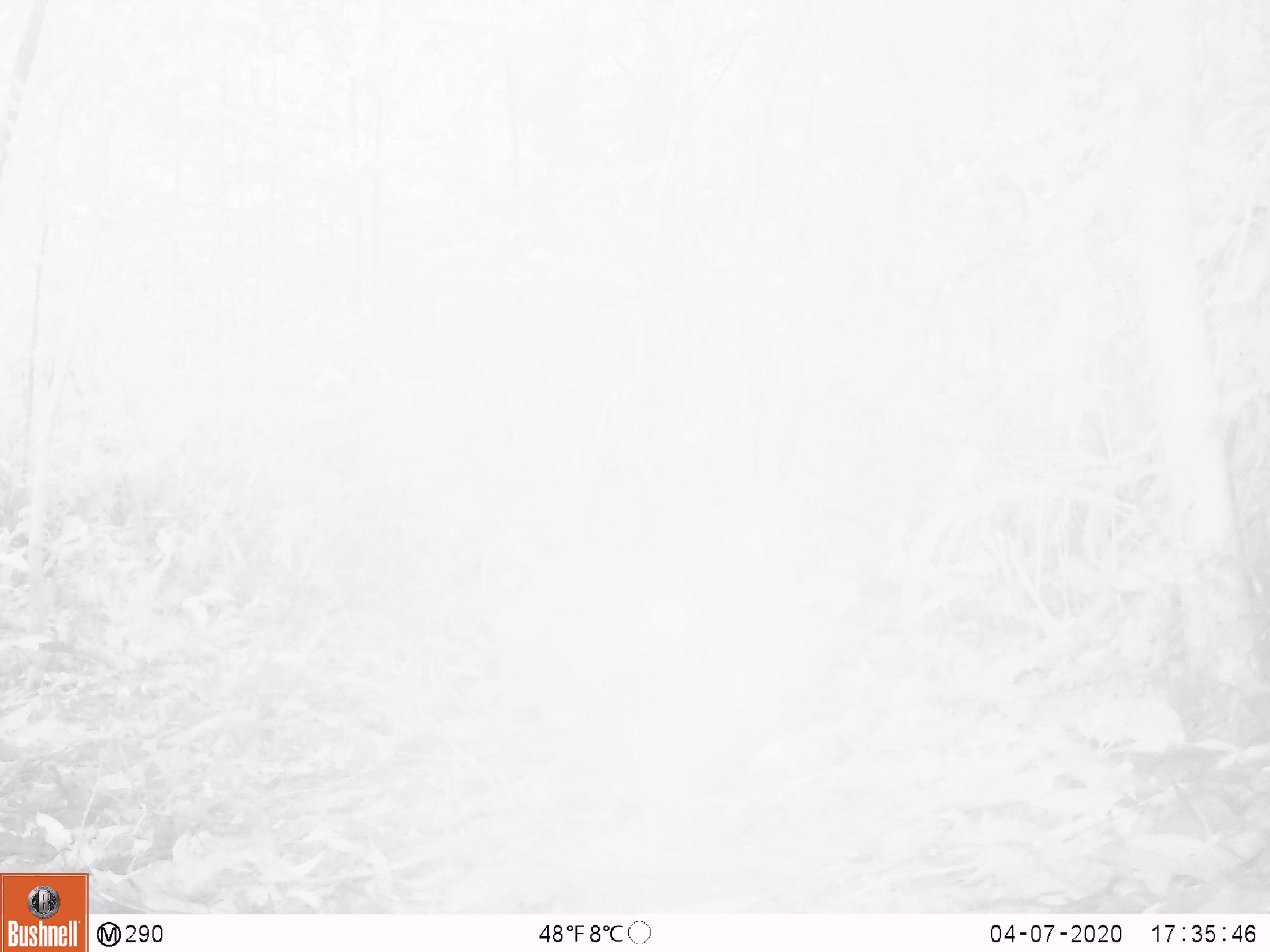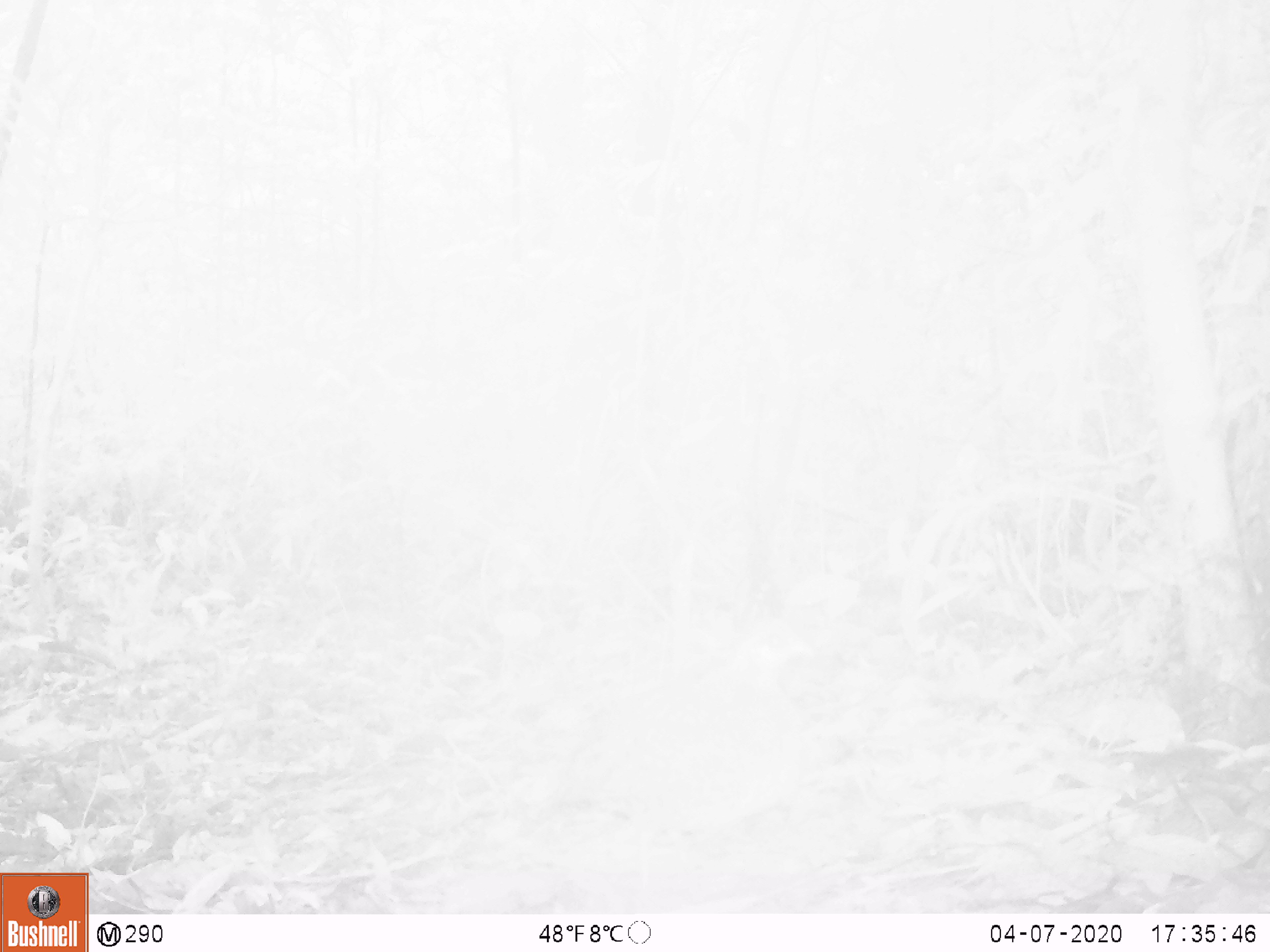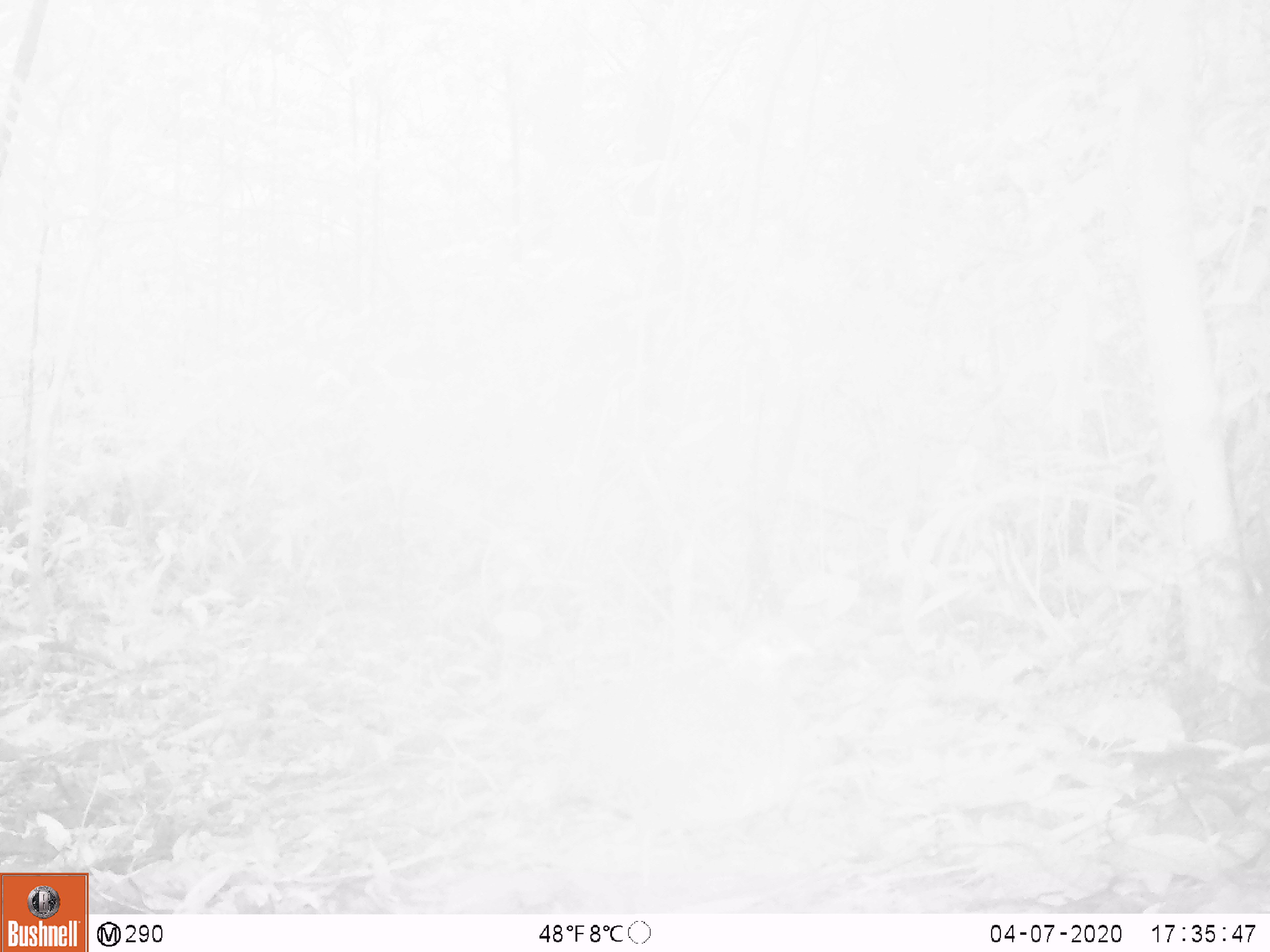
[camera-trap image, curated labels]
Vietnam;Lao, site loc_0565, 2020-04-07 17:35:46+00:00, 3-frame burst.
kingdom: Animalia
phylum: Chordata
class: Mammalia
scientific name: Mammalia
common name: mammal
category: unidentified small mammal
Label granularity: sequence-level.